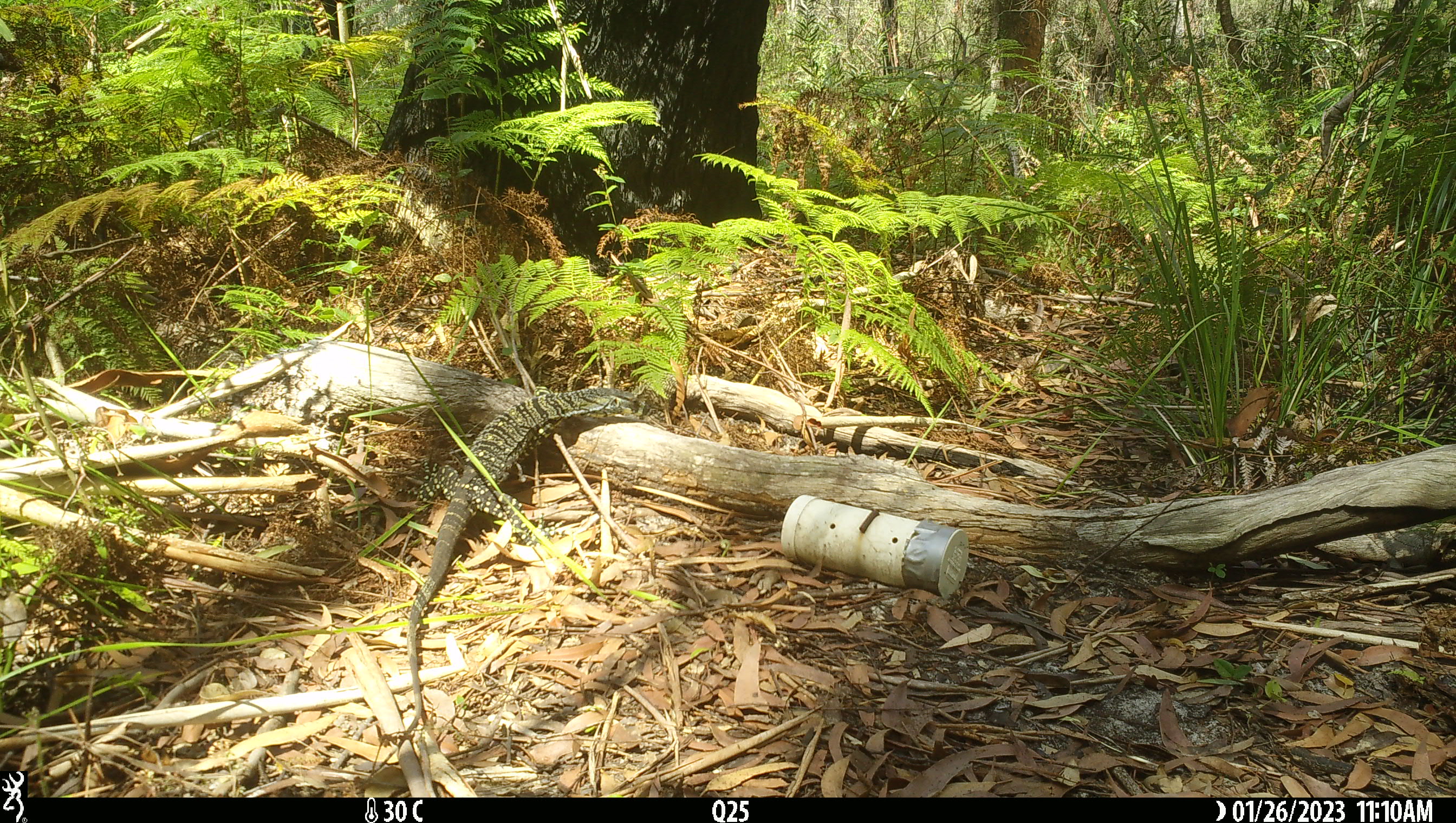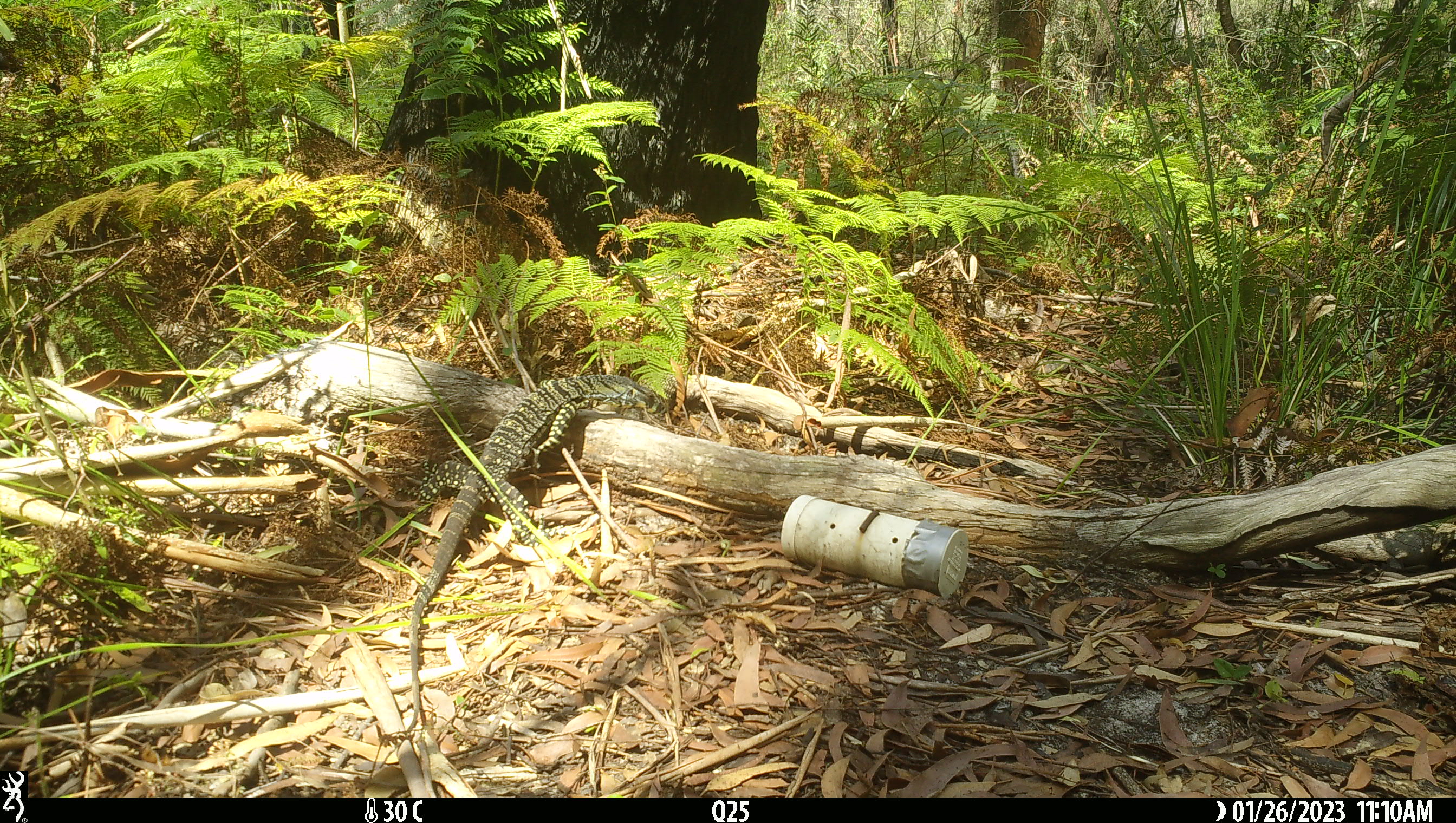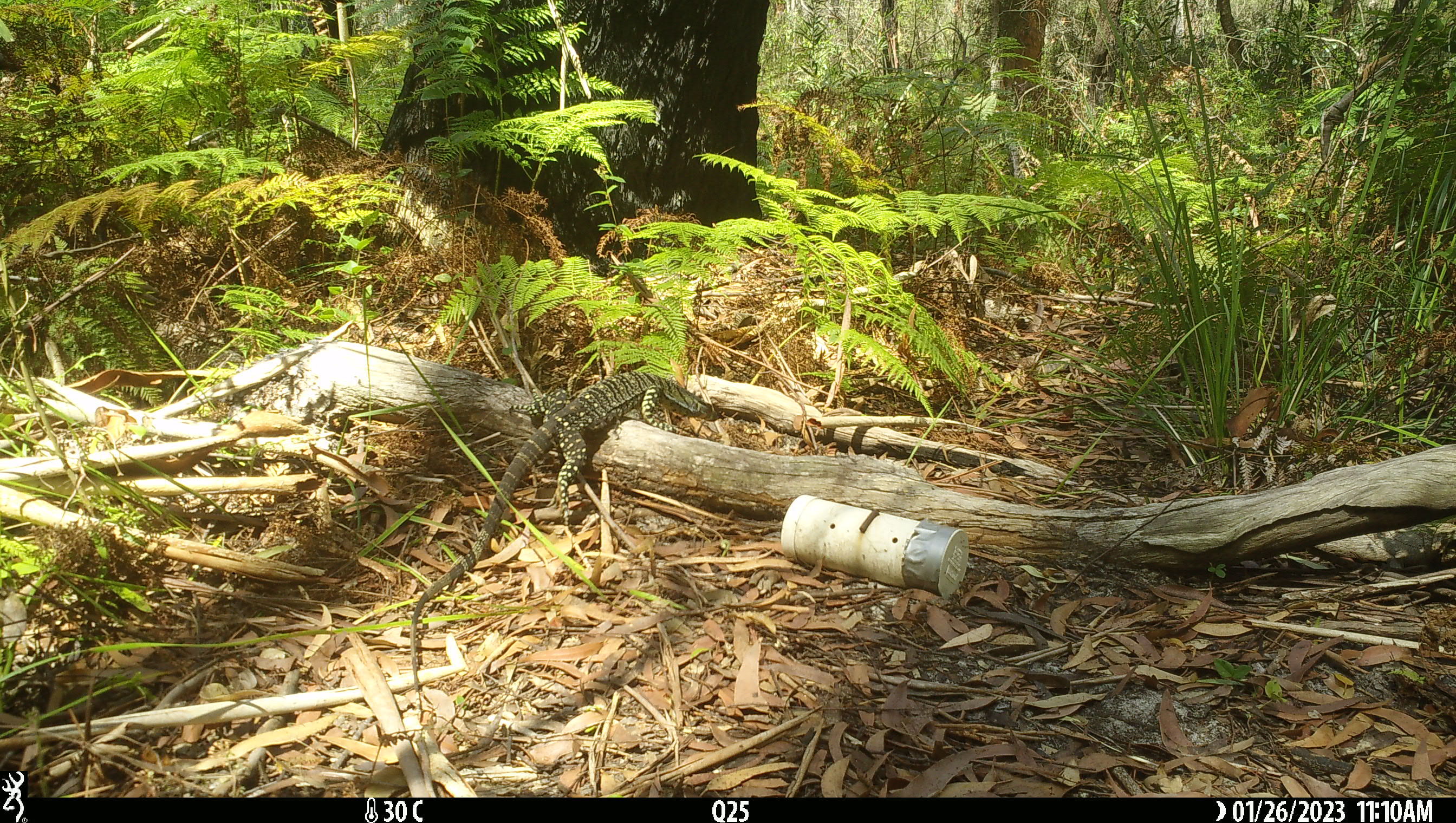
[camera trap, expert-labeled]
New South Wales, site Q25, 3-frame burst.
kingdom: Animalia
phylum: Chordata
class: Reptilia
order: Squamata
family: Varanidae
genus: Varanus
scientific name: Varanus varius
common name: lace monitor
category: goanna